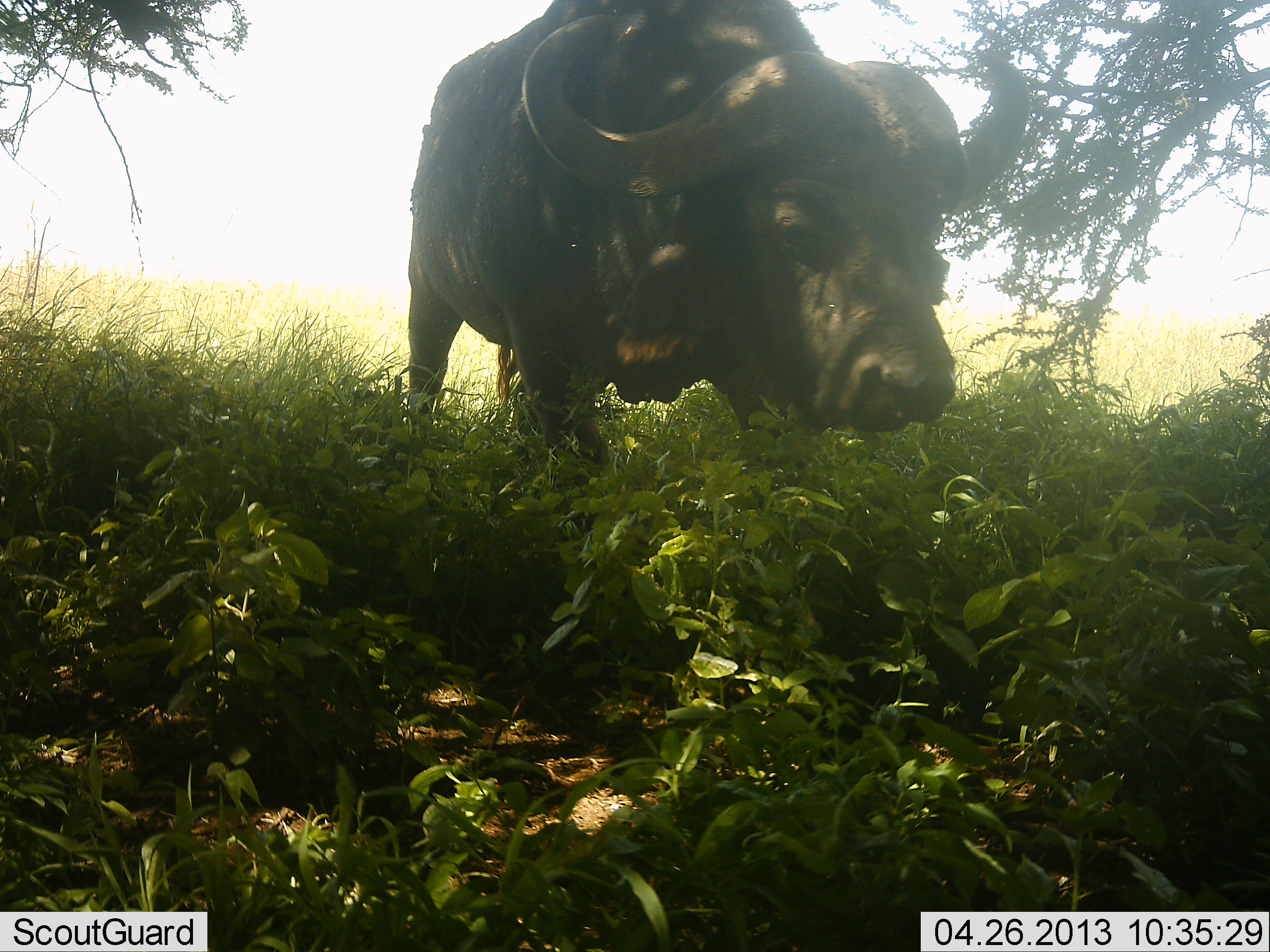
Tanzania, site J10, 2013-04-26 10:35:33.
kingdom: Animalia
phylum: Chordata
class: Mammalia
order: Artiodactyla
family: Bovidae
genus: Syncerus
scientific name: Syncerus caffer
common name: cape buffalo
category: buffalo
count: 1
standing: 70%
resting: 0%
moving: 30%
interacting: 0%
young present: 0%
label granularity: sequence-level